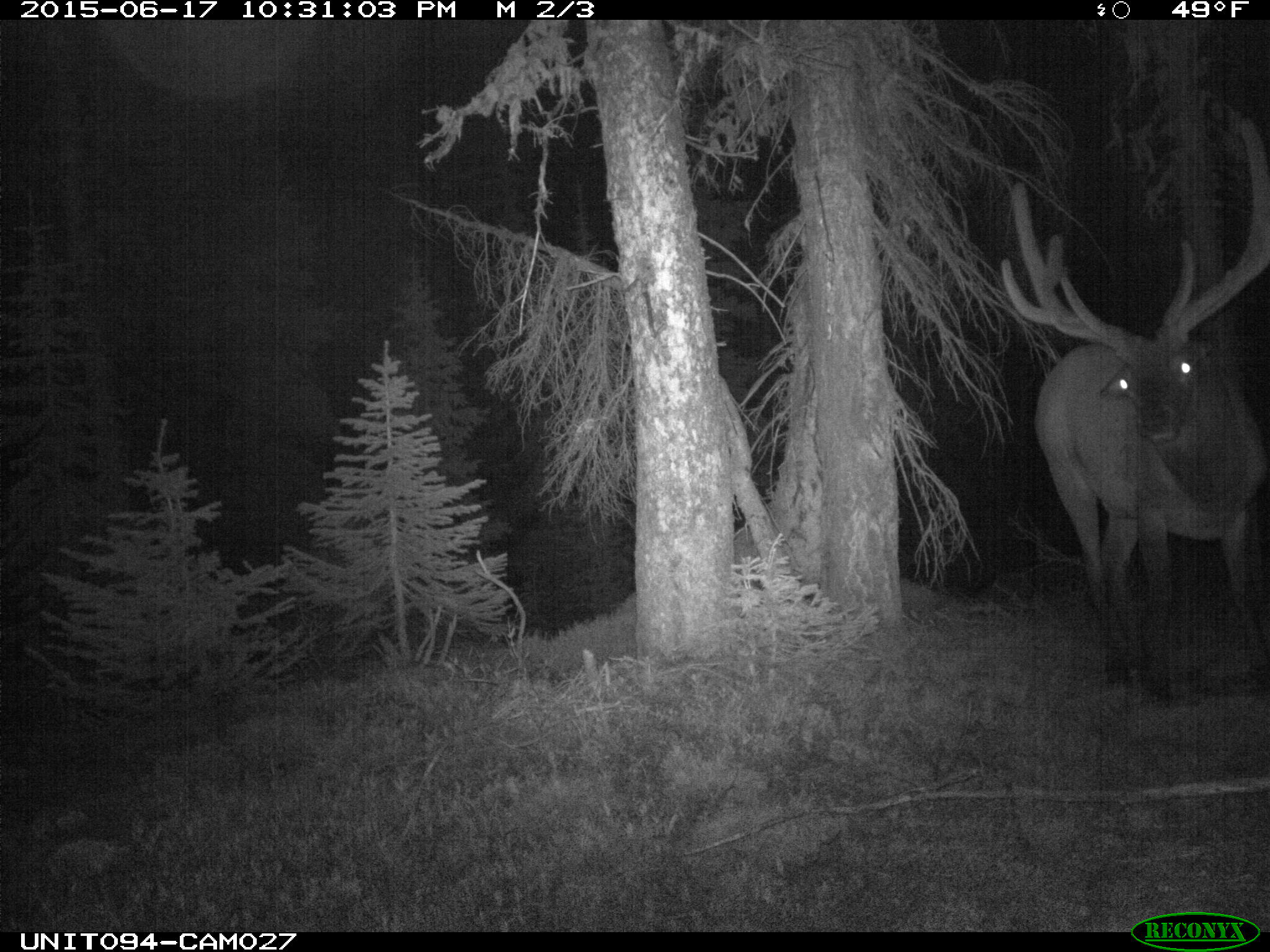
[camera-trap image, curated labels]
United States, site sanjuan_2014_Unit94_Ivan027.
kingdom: Animalia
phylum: Chordata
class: Mammalia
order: Artiodactyla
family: Cervidae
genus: Cervus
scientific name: Cervus elaphus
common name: red deer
Cervus elaphus (red deer).